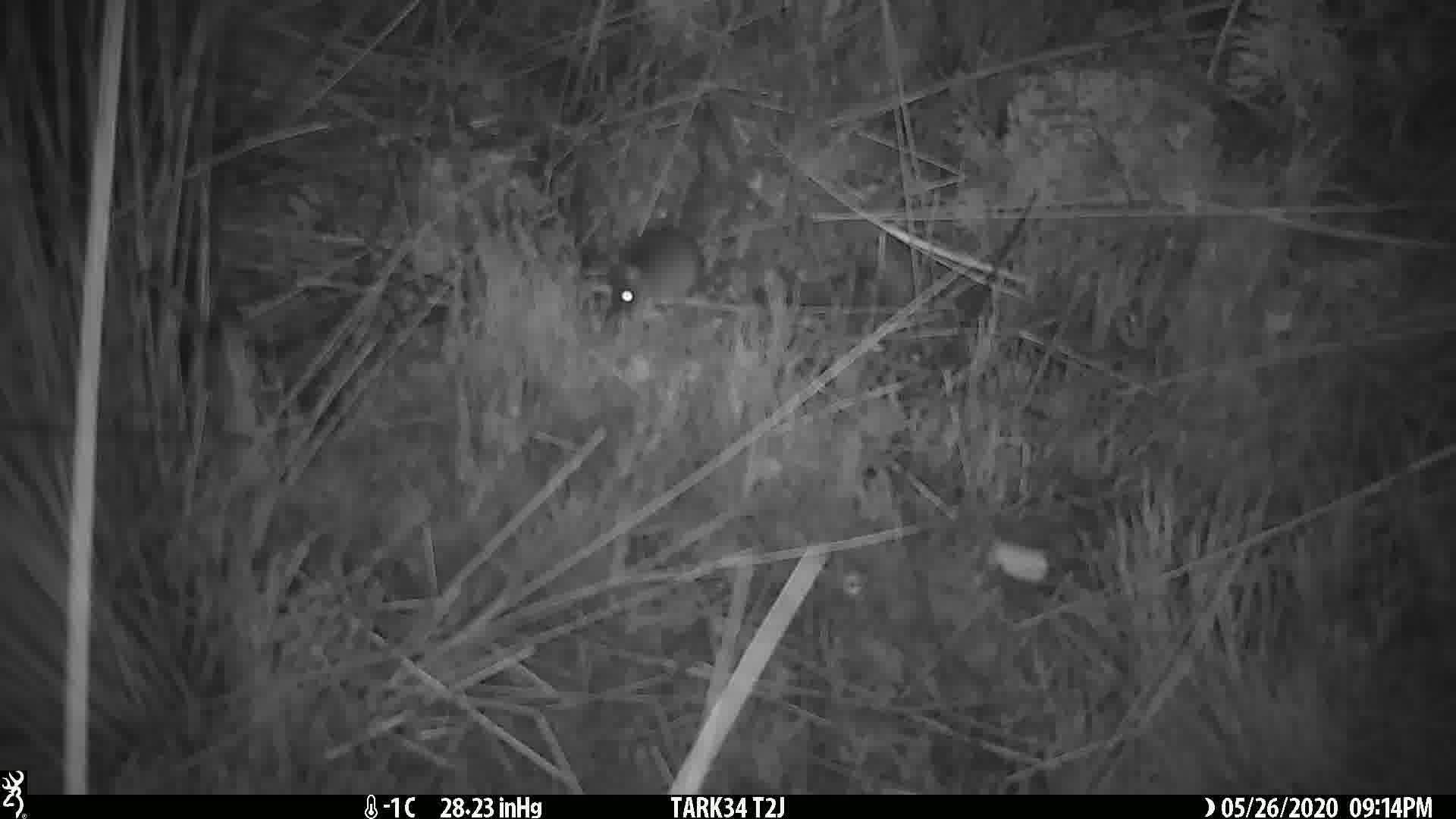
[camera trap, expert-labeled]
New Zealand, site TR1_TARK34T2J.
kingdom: Animalia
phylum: Chordata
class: Mammalia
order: Rodentia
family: Muridae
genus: Mus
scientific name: Mus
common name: mouse